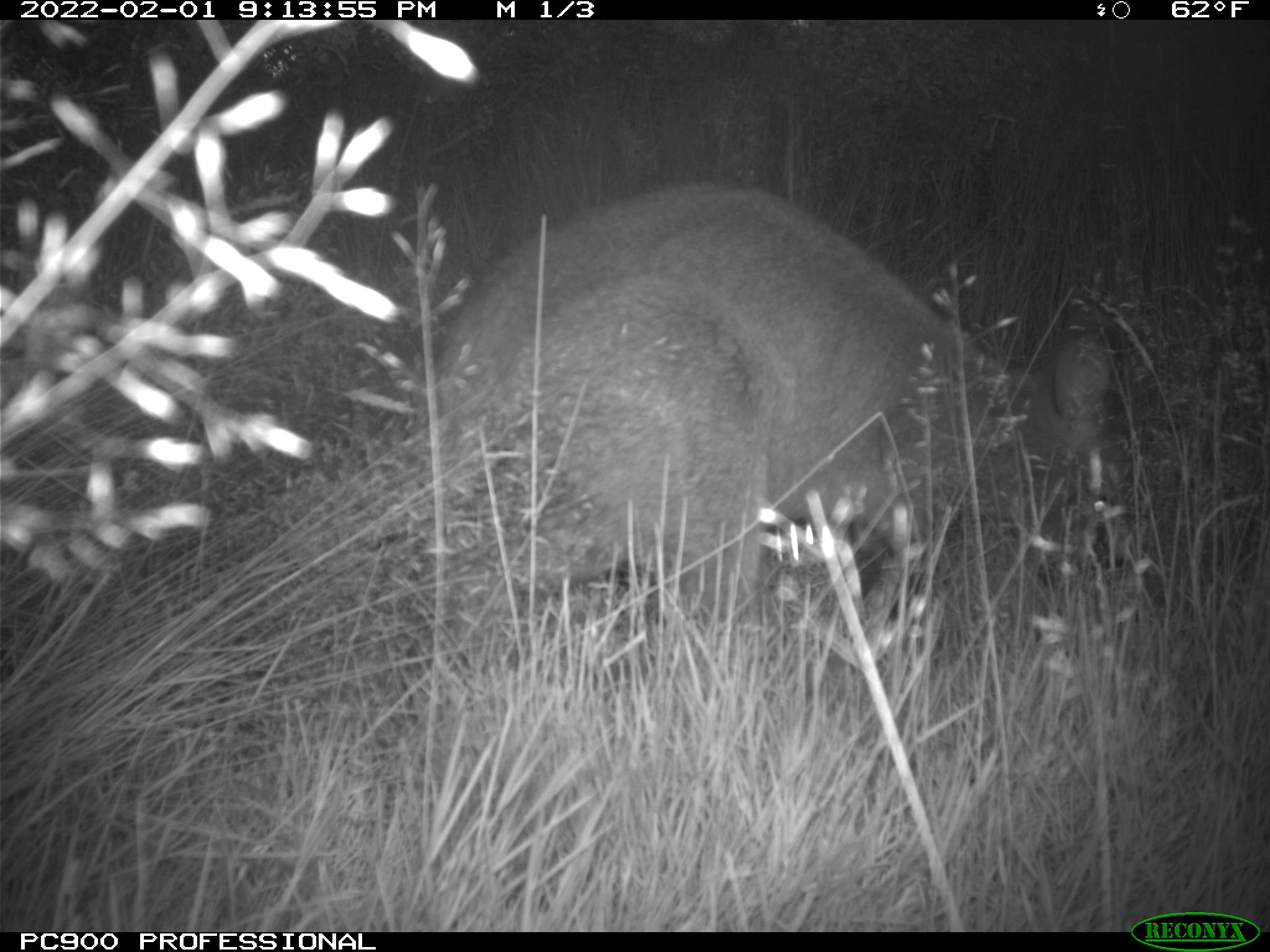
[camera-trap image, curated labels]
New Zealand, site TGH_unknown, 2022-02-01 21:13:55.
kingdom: Animalia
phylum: Chordata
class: Mammalia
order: Diprotodontia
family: Macropodidae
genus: Notamacropus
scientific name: Notamacropus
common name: wallaby